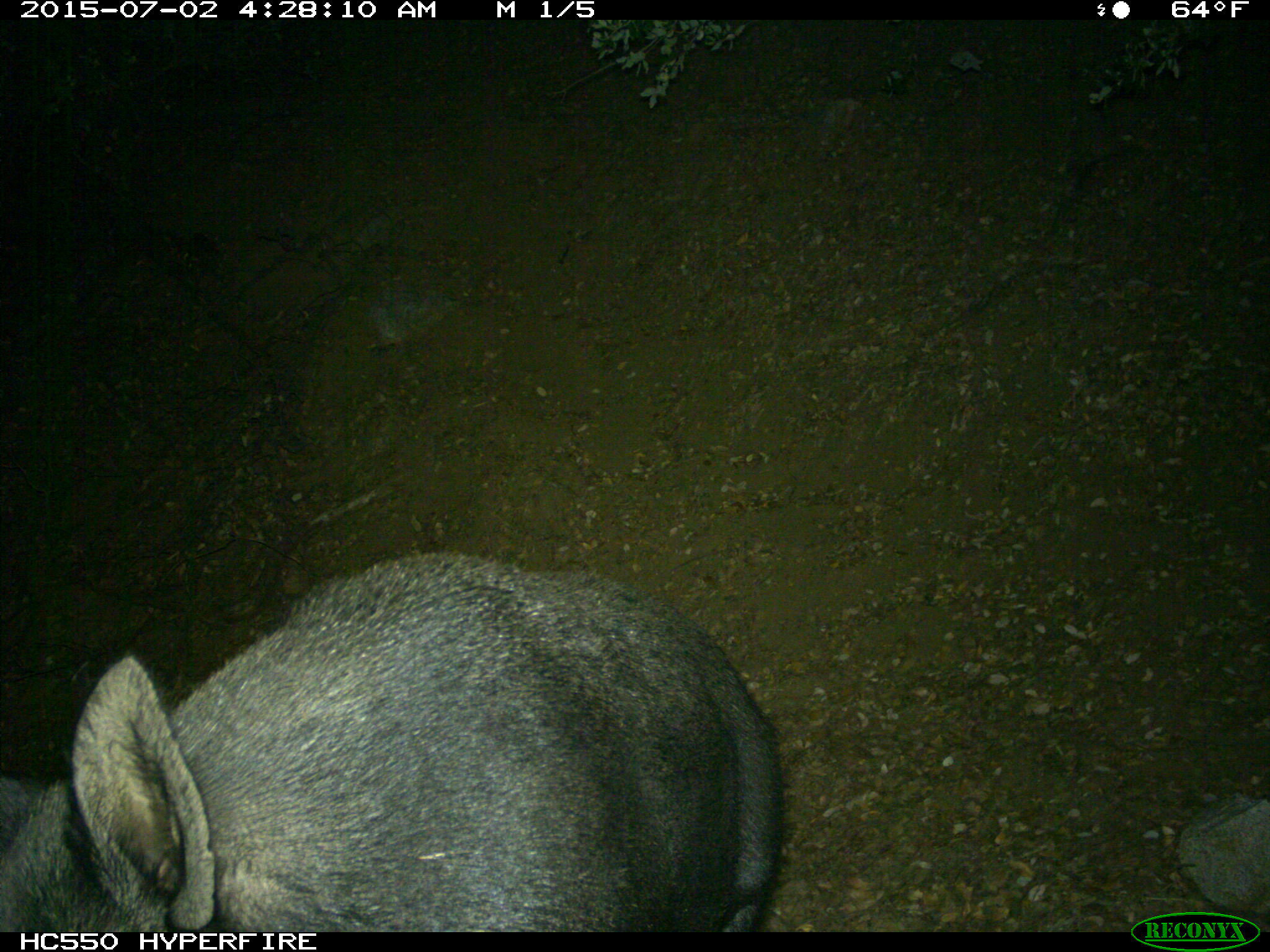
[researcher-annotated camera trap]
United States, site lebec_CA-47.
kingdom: Animalia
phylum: Chordata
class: Mammalia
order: Artiodactyla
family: Suidae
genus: Sus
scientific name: Sus scrofa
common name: wild boar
Sus scrofa (wild boar).